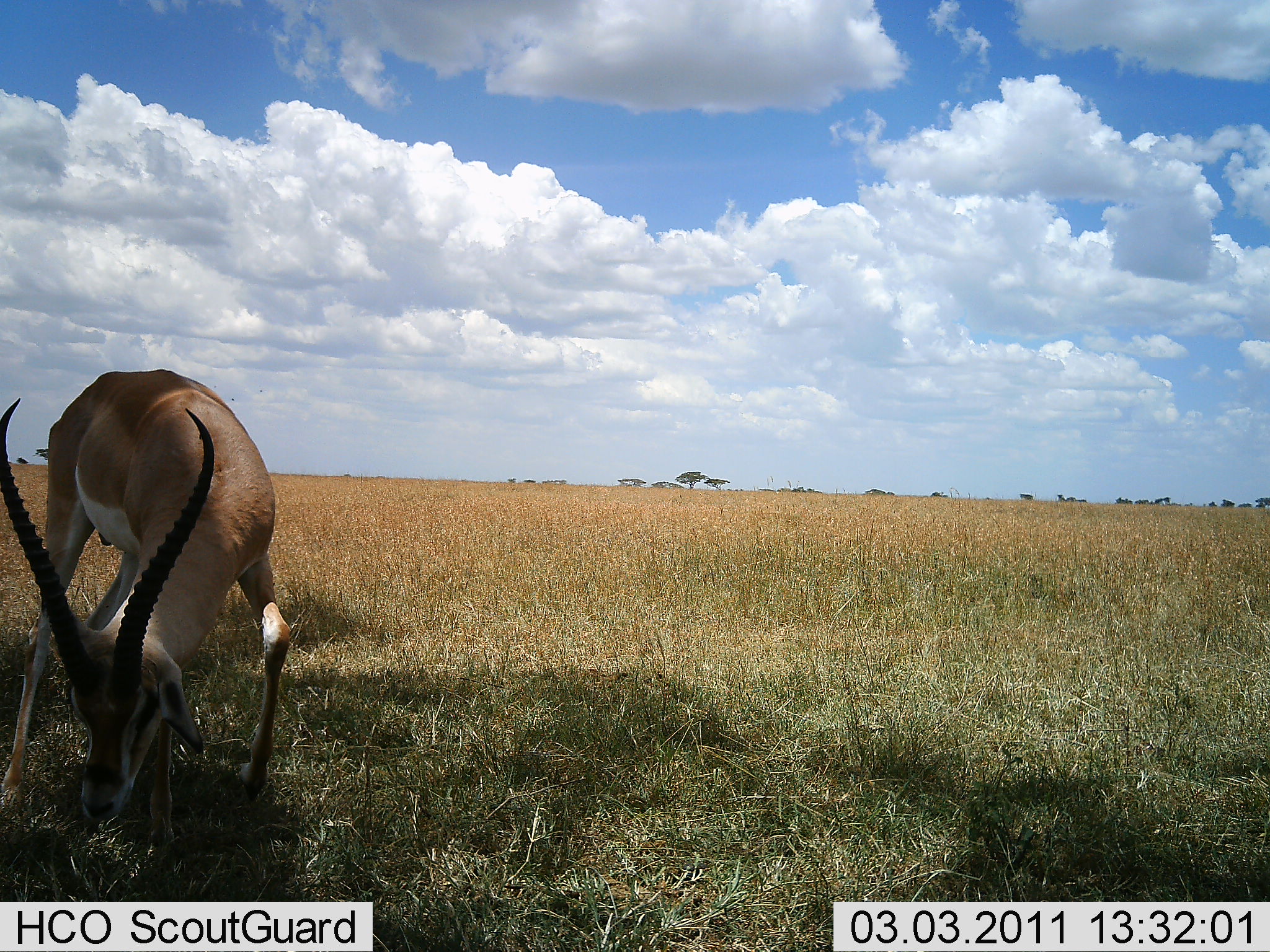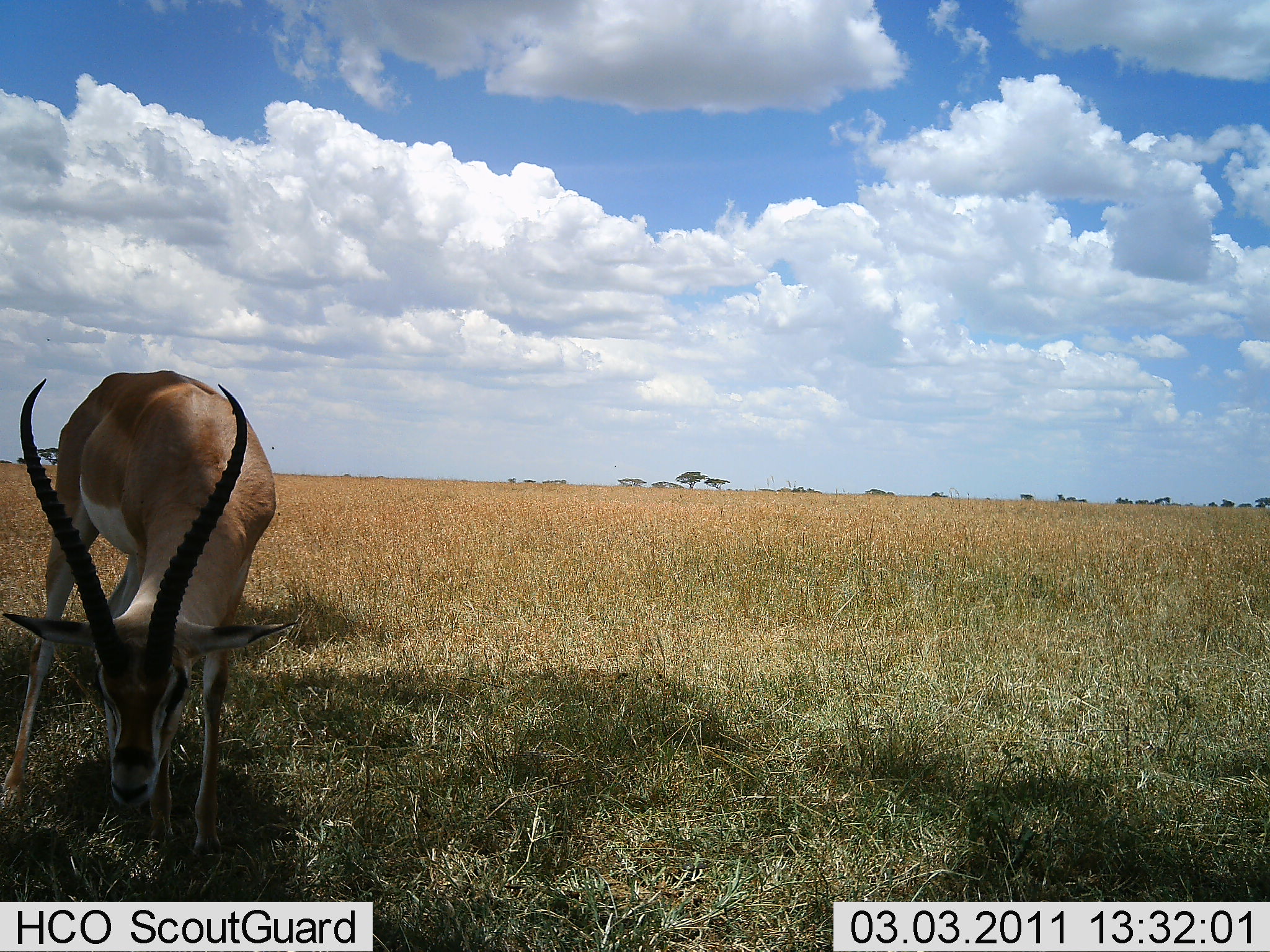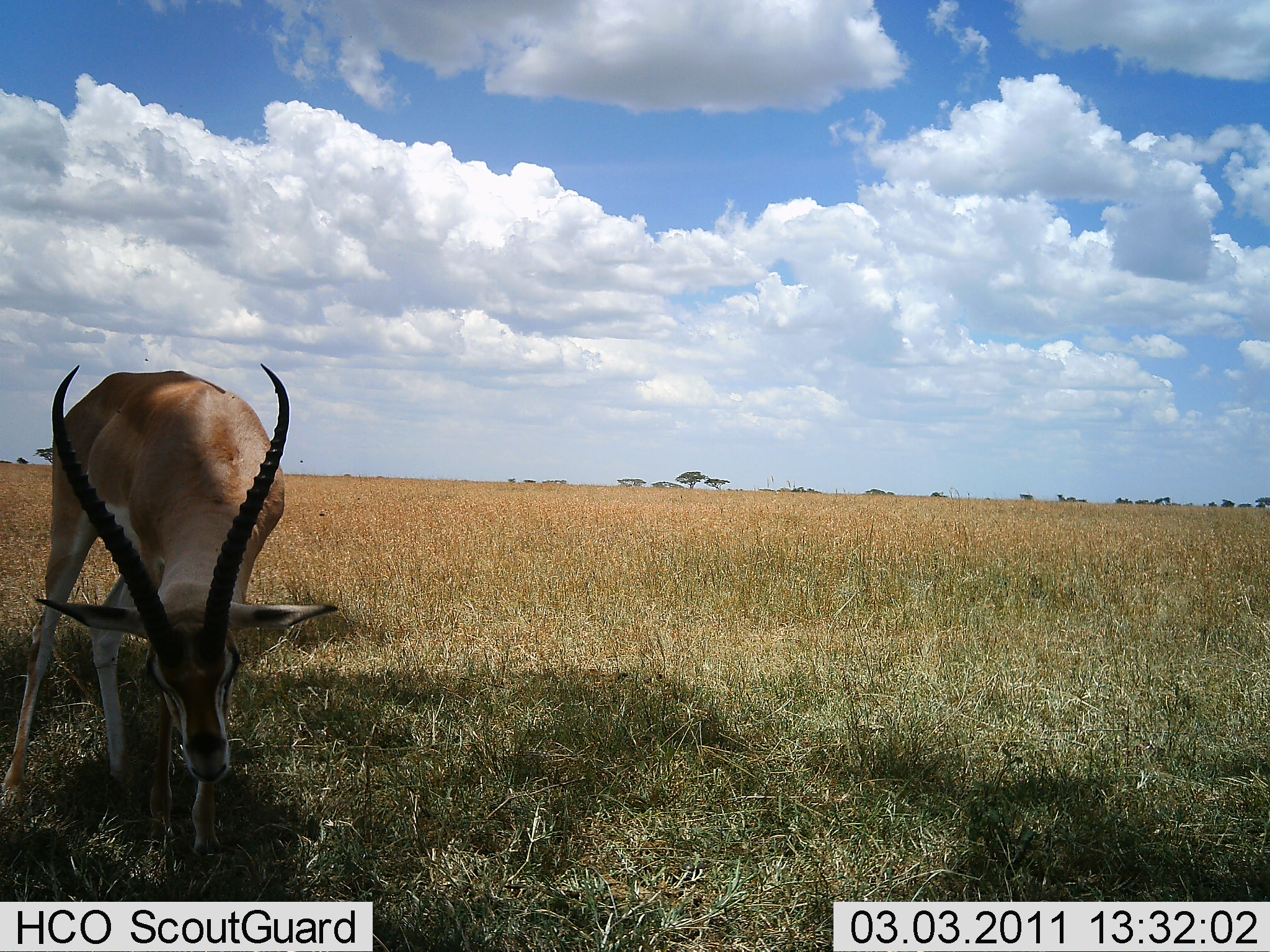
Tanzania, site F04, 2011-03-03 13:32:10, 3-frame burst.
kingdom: Animalia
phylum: Chordata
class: Mammalia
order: Artiodactyla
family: Bovidae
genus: Nanger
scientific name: Nanger granti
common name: grant's gazelle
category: gazellegrants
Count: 1.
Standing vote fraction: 42%.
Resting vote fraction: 0%.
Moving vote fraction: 0%.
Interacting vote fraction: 0%.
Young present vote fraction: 0%.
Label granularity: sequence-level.